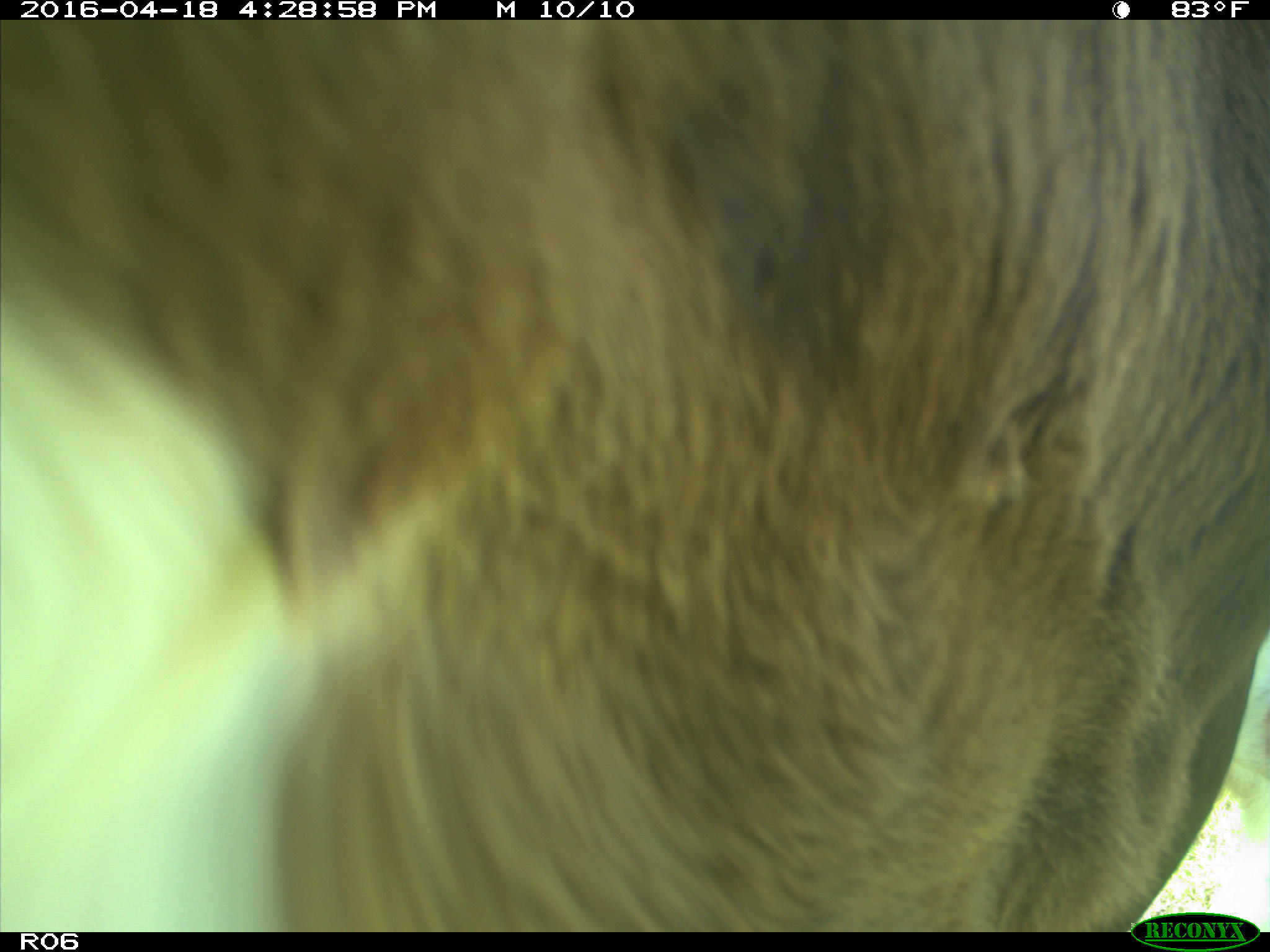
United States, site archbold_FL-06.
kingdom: Animalia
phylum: Chordata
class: Mammalia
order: Artiodactyla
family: Bovidae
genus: Bos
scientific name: Bos taurus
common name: domestic cow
Bos taurus (domestic cow).